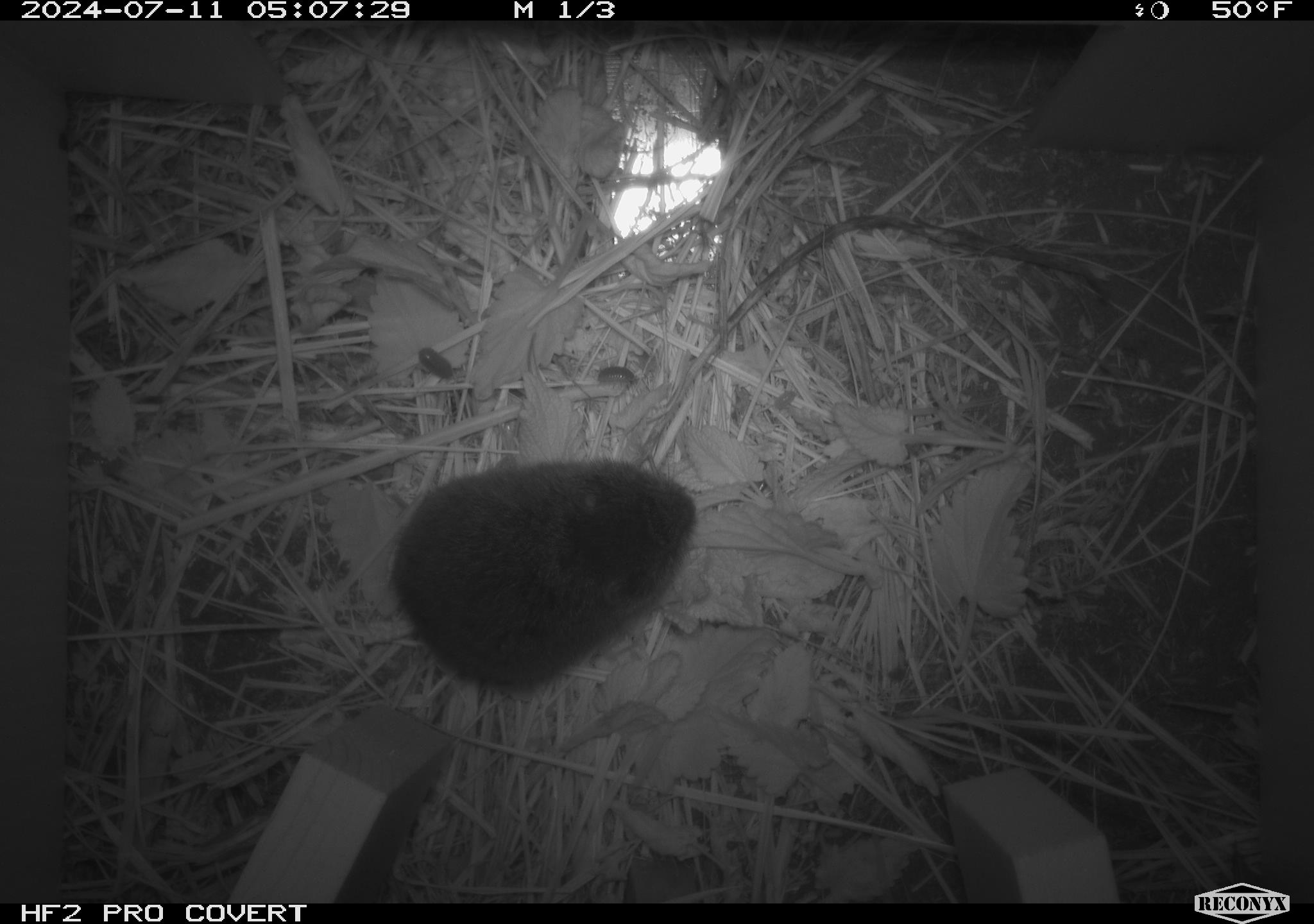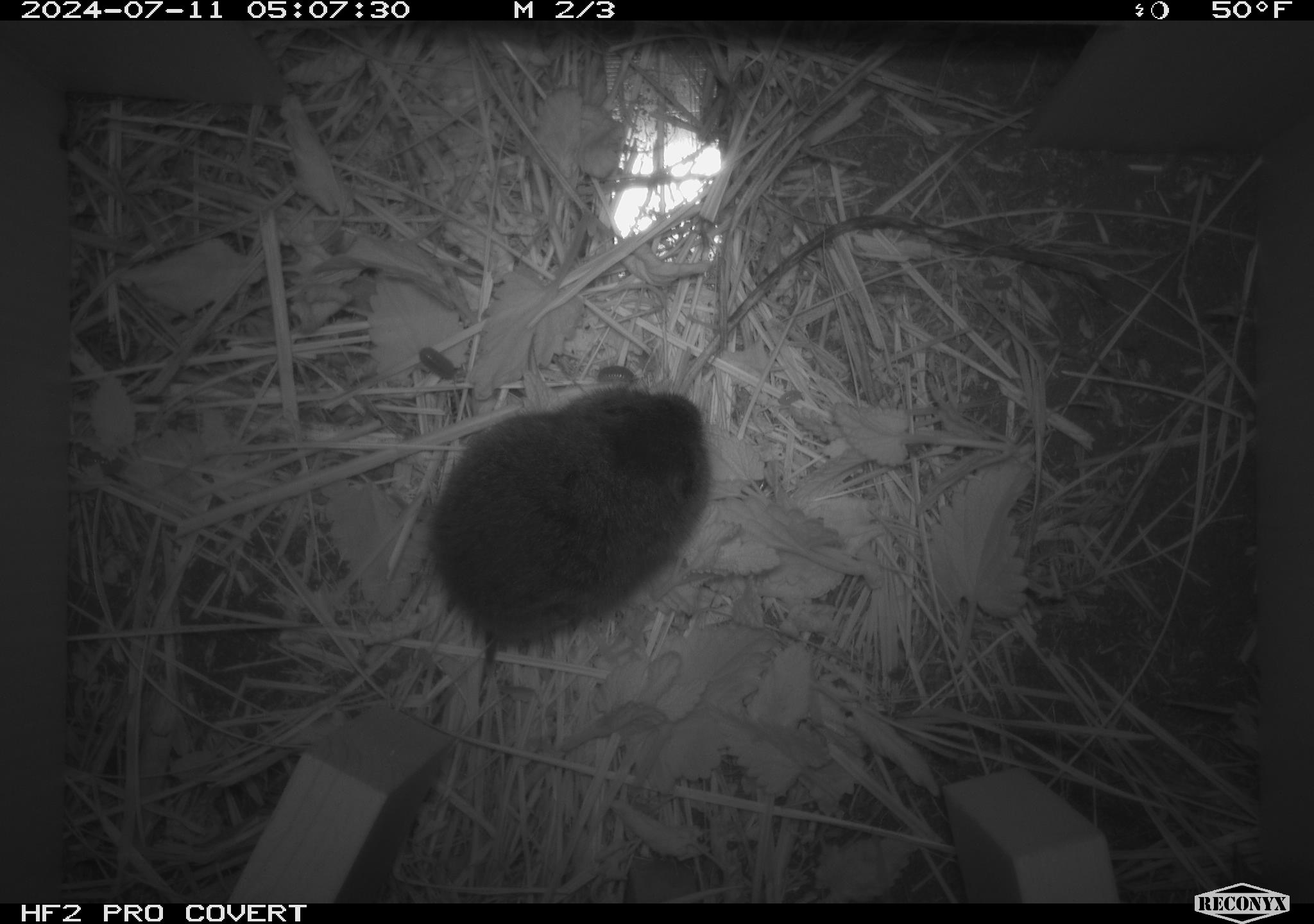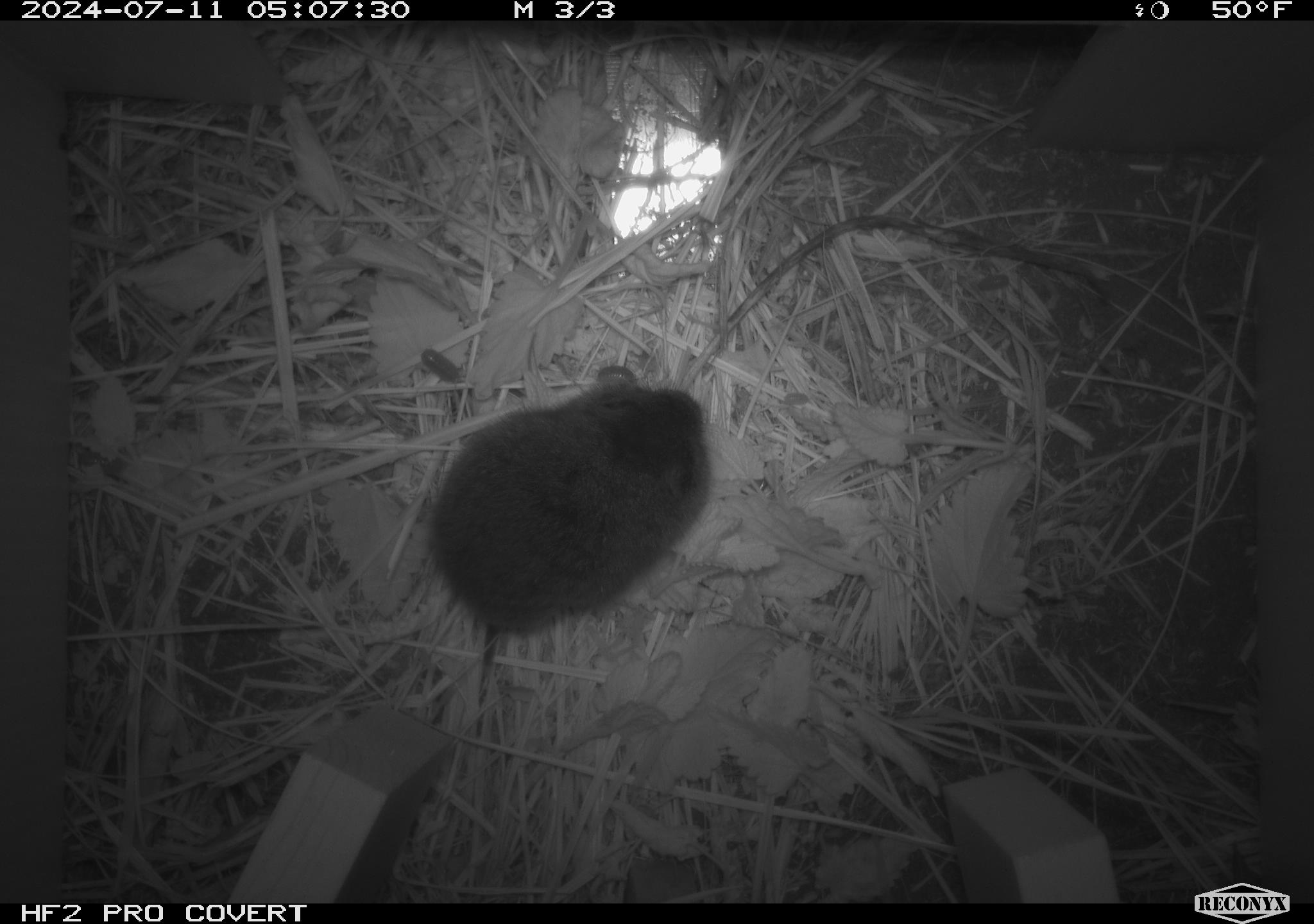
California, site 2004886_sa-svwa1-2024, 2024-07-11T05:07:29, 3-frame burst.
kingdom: Animalia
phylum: Chordata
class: Mammalia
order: Rodentia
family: Cricetidae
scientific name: Arvicolinae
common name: voles, lemmings, and muskrats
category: arvicolinae subfamily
Arvicolinae subfamily (voles, lemmings, and muskrats) (Arvicolinae).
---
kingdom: Animalia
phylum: Arthropoda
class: Malacostraca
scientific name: Malacostraca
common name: amphipods, crabs, isopods, krill, lobsters and shrimps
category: malacostracan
Malacostracan (amphipods, crabs, isopods, krill, lobsters and shrimps) (Malacostraca).